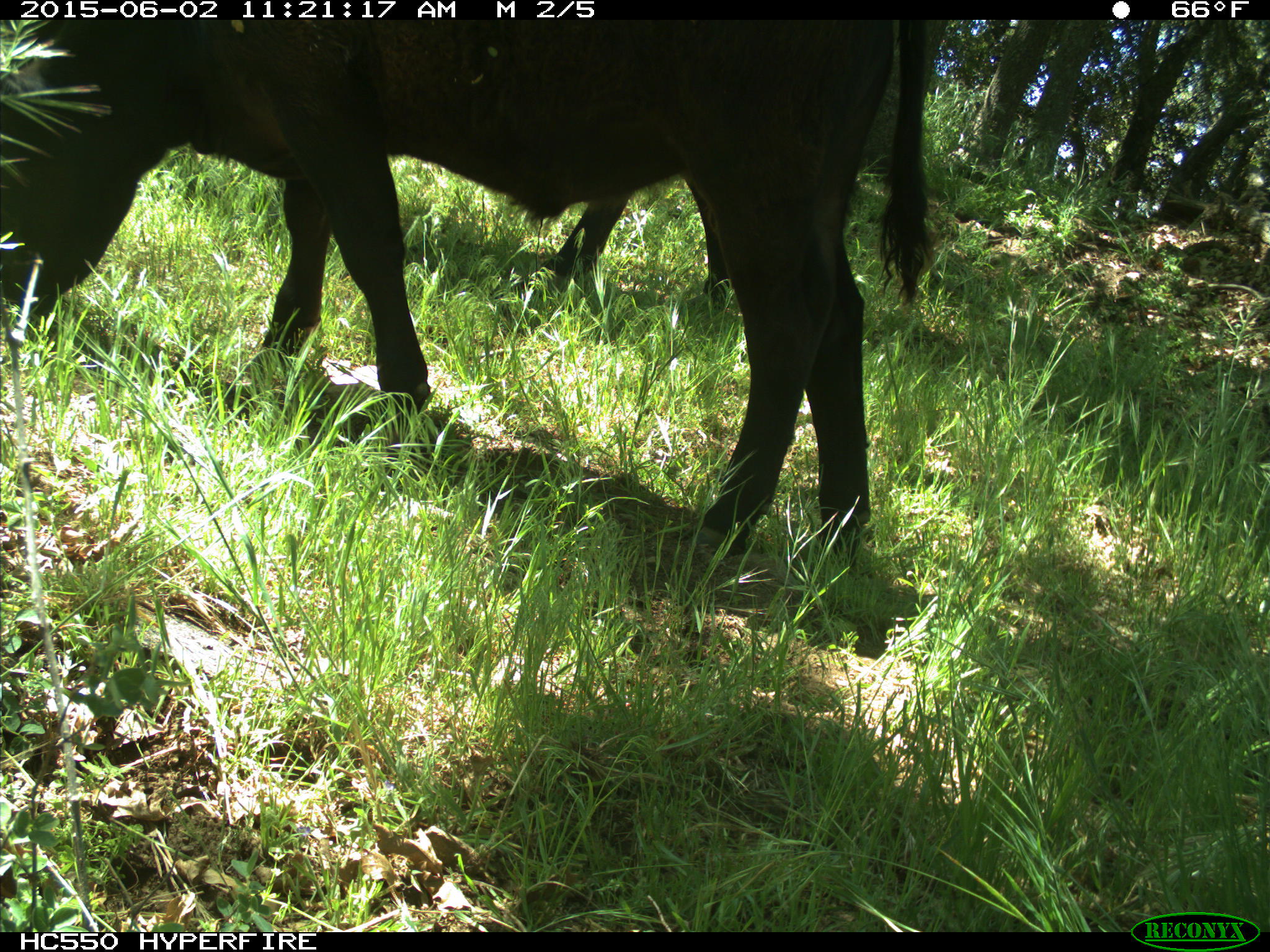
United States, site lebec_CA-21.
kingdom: Animalia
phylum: Chordata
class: Mammalia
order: Artiodactyla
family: Bovidae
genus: Bos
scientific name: Bos taurus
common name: domestic cow